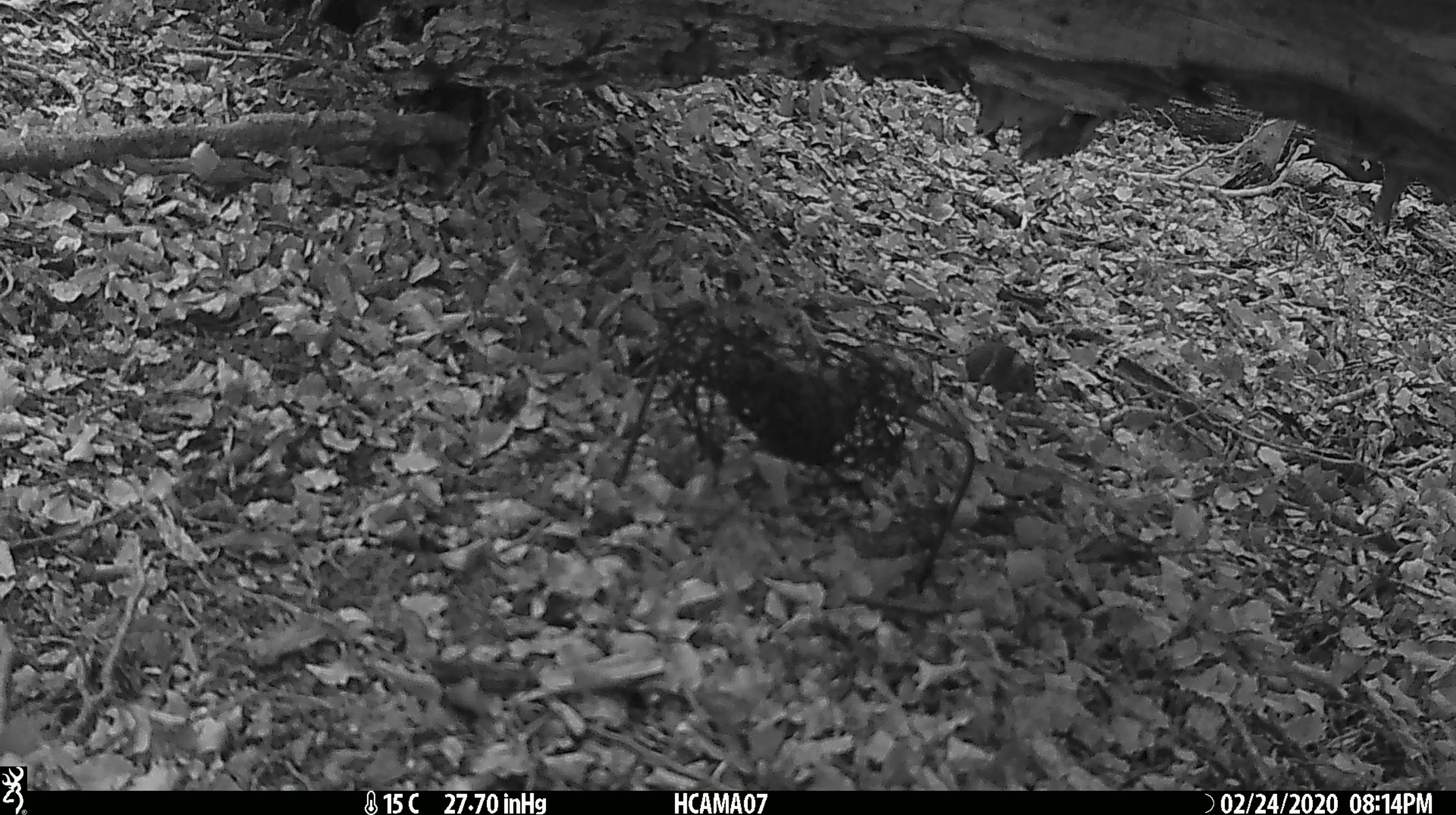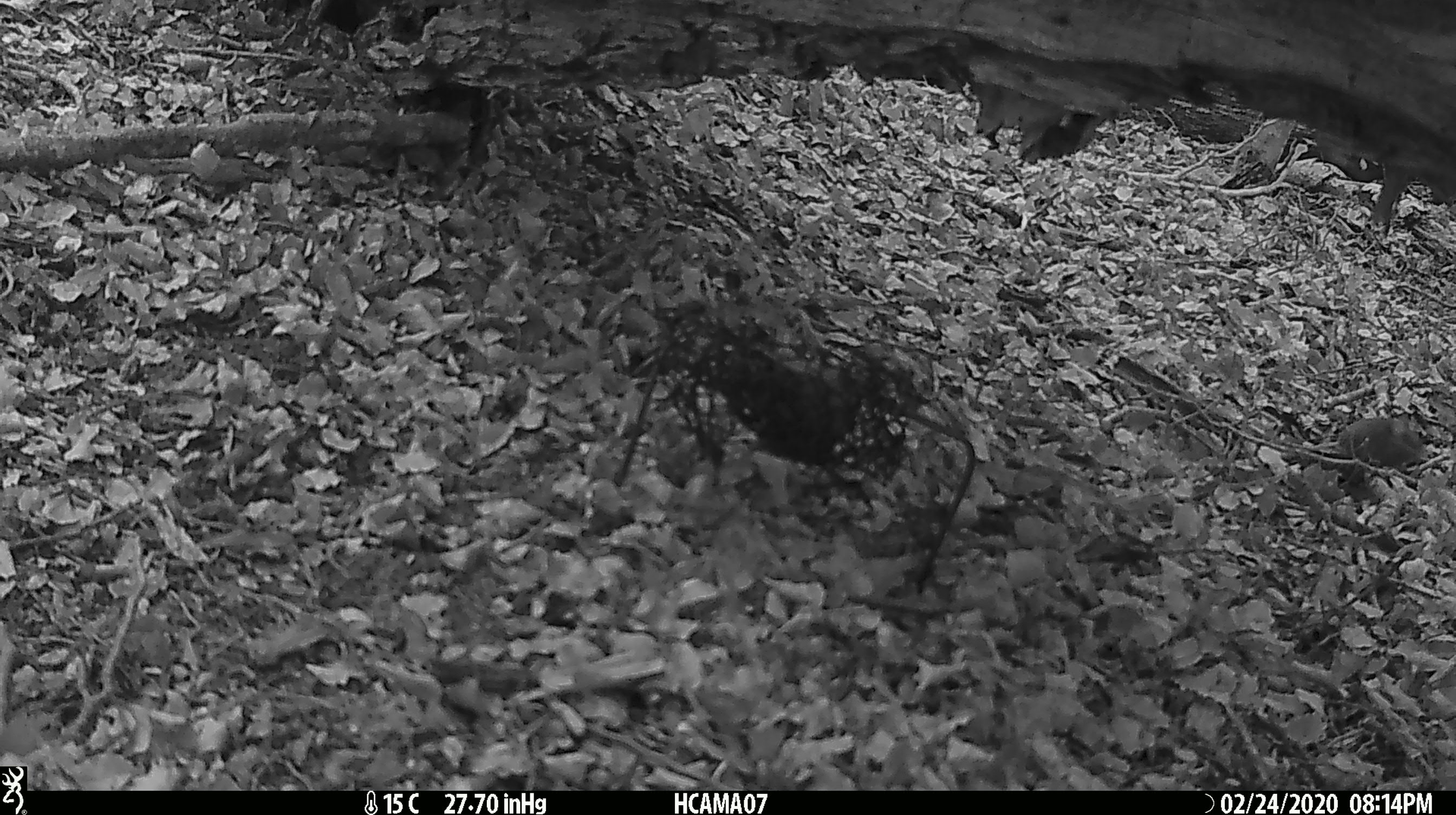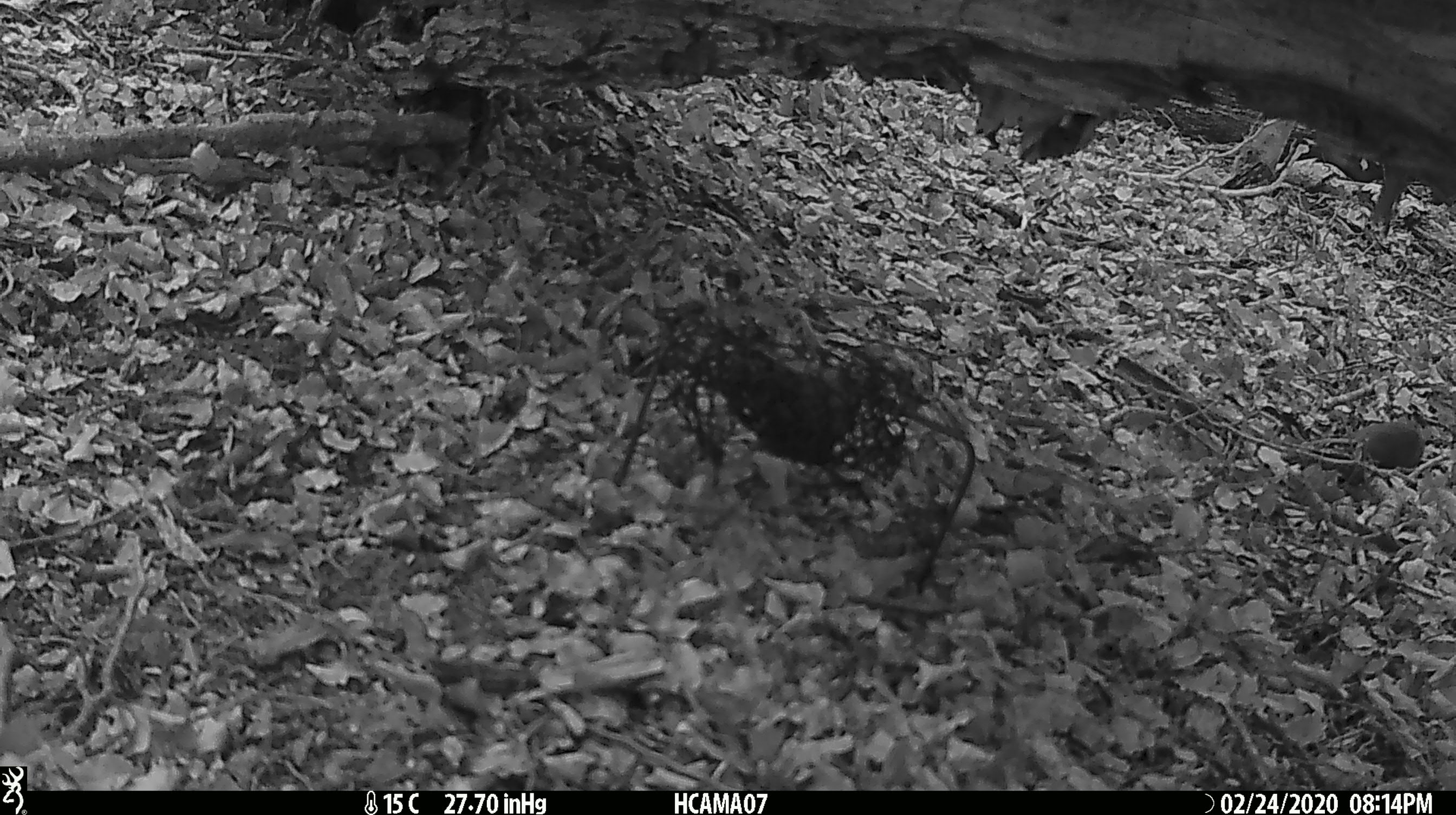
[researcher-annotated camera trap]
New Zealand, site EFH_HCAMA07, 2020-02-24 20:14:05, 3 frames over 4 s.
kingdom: Animalia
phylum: Chordata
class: Mammalia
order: Rodentia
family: Muridae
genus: Mus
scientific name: Mus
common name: mouse